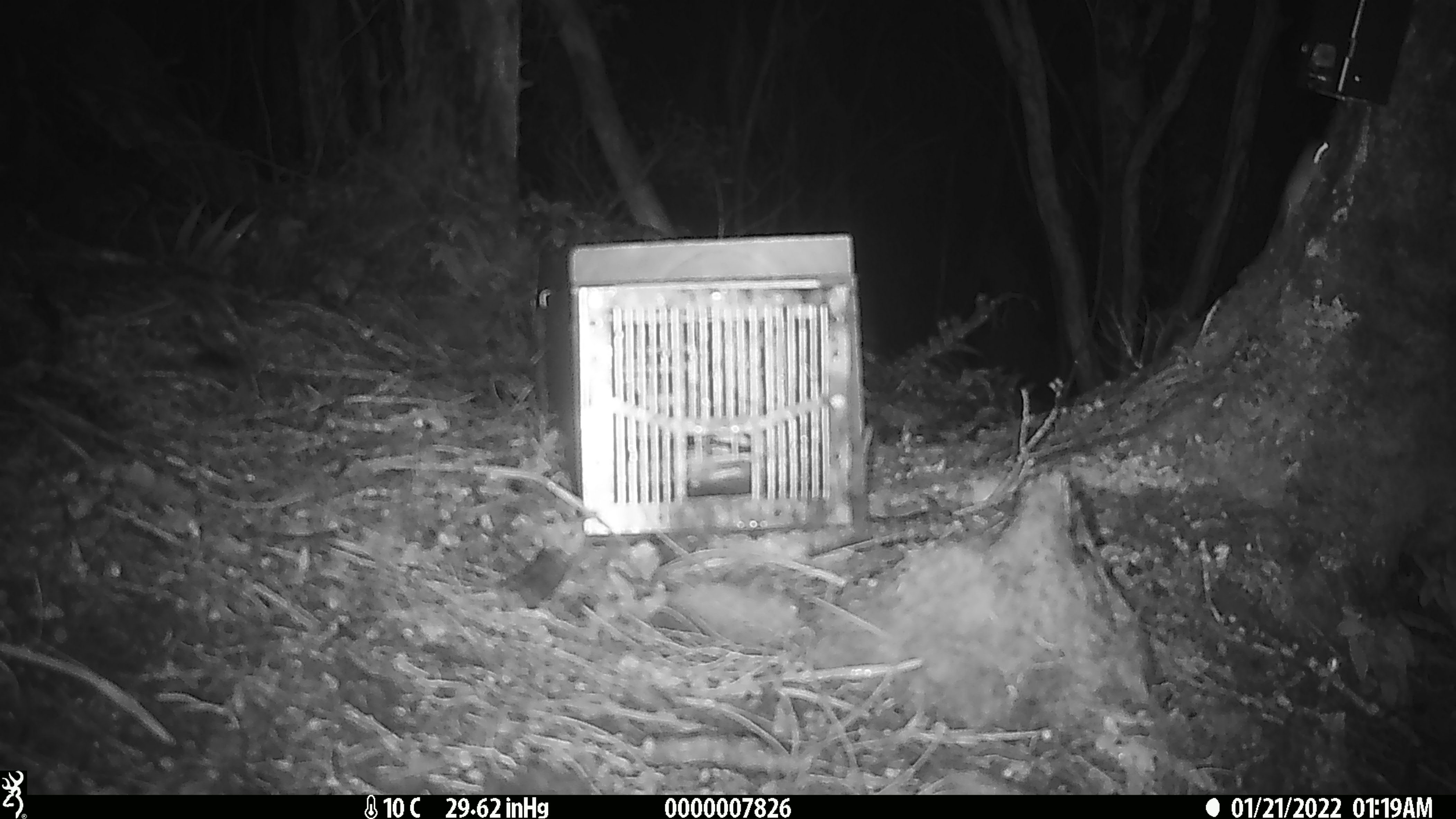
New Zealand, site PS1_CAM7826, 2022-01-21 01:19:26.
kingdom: Animalia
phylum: Chordata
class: Mammalia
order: Rodentia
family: Muridae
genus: Mus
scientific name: Mus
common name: mouse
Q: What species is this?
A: Mouse (Mus).